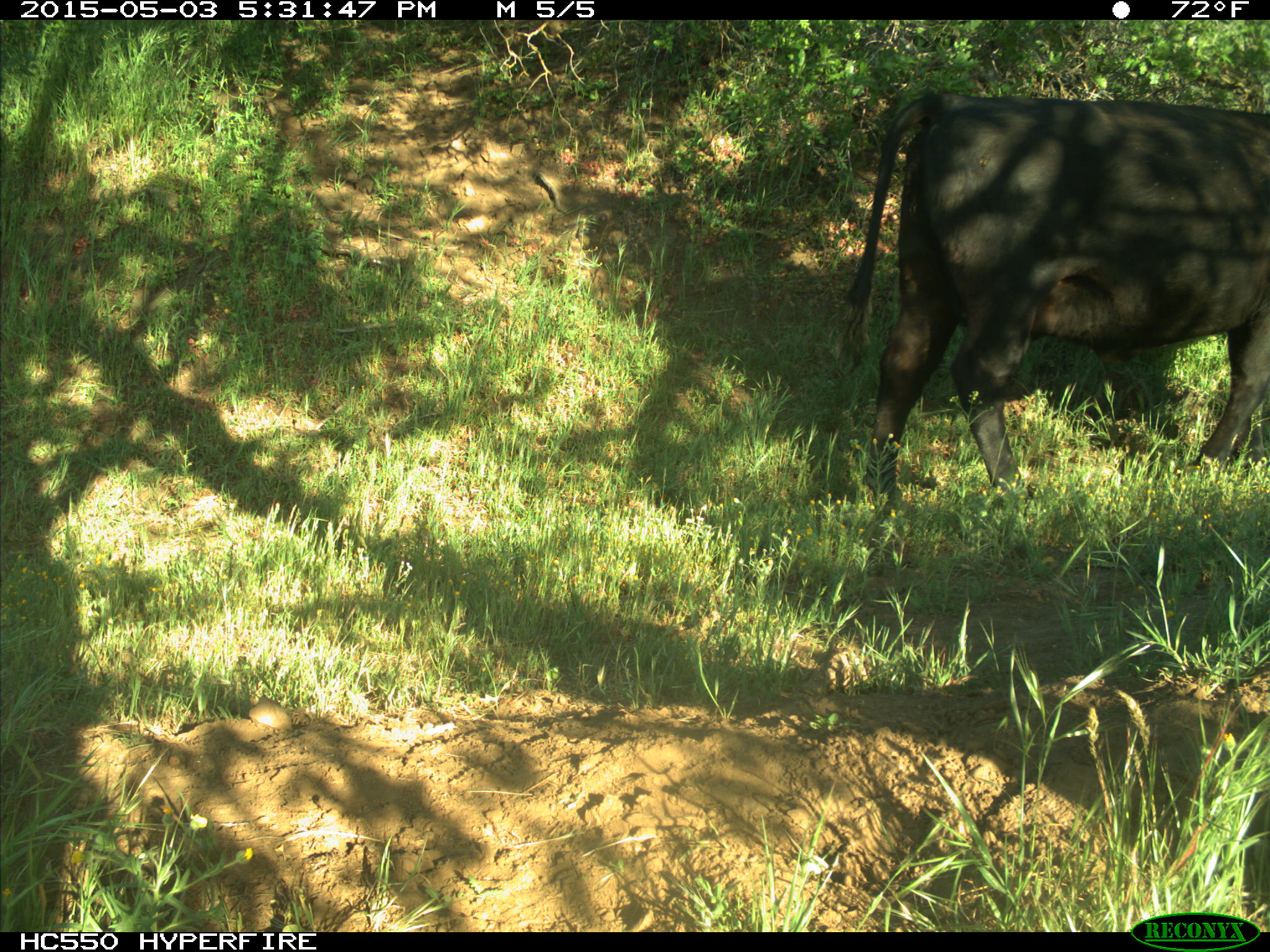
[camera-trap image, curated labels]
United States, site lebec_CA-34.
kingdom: Animalia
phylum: Chordata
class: Mammalia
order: Artiodactyla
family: Bovidae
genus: Bos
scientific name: Bos taurus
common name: domestic cow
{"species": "Bos taurus (domestic cow)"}